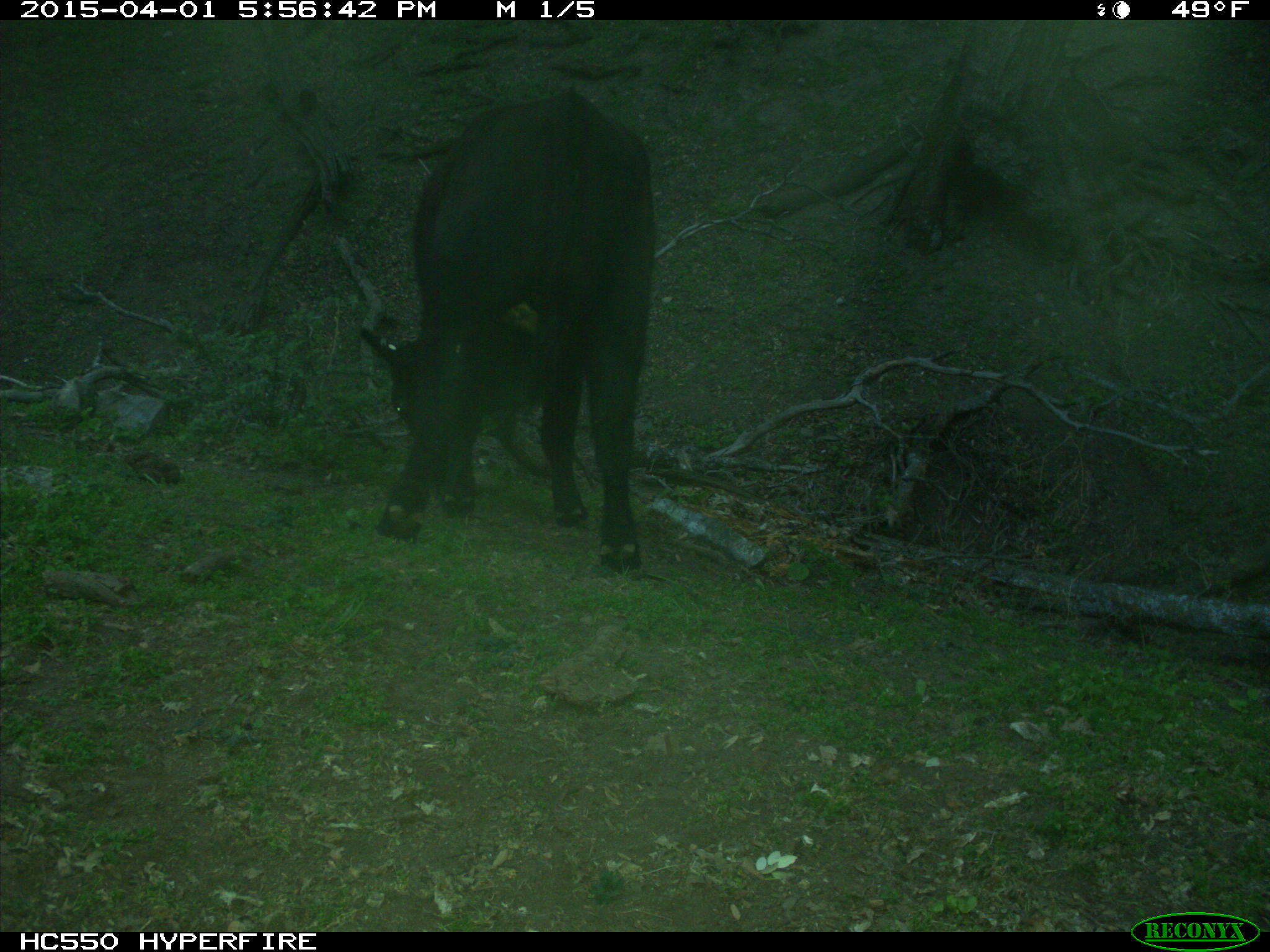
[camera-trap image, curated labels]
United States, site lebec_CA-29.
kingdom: Animalia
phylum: Chordata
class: Mammalia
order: Artiodactyla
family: Bovidae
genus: Bos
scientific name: Bos taurus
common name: domestic cow